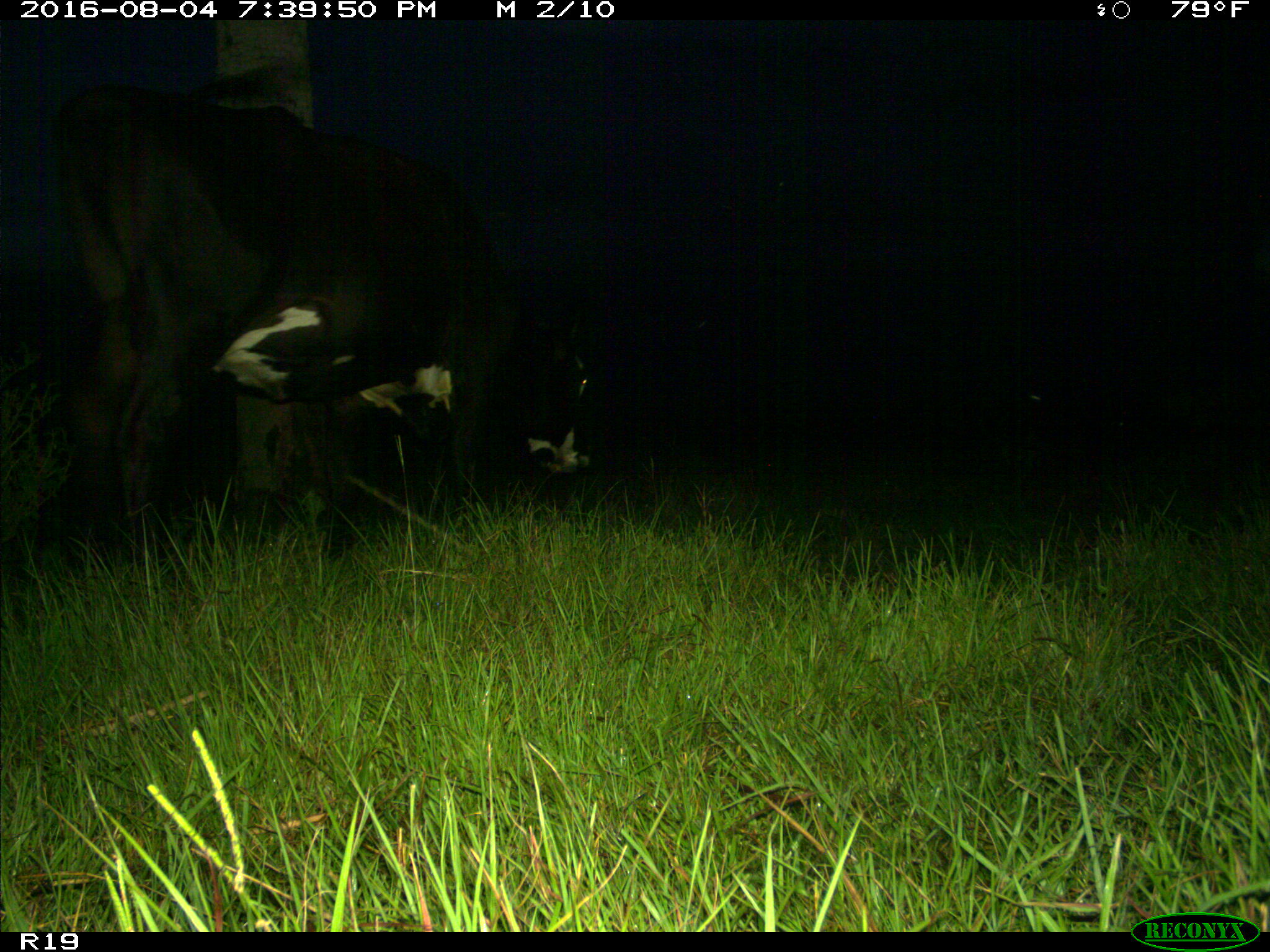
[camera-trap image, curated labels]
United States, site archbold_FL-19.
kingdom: Animalia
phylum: Chordata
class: Mammalia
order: Artiodactyla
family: Bovidae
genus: Bos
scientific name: Bos taurus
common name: domestic cow